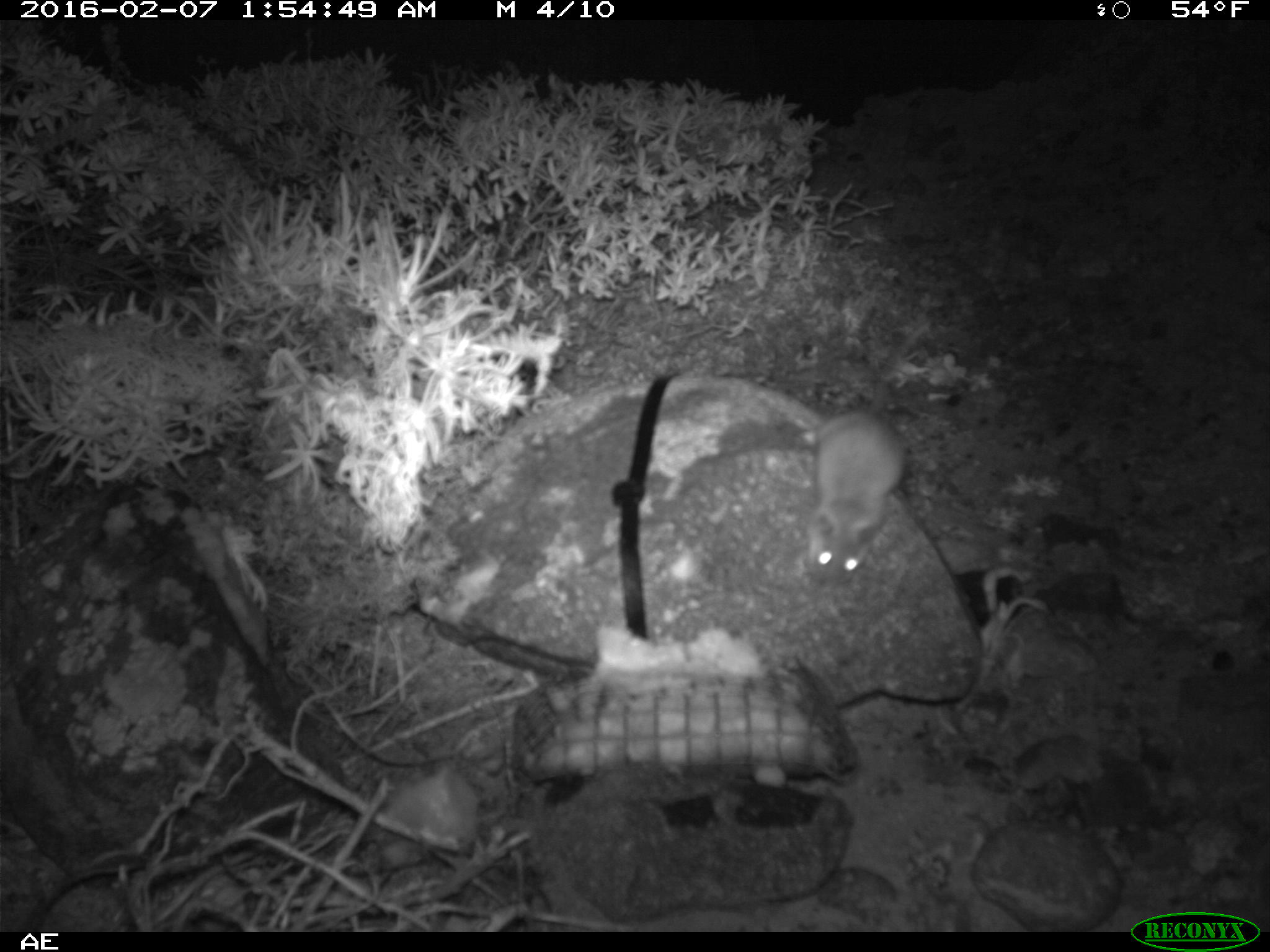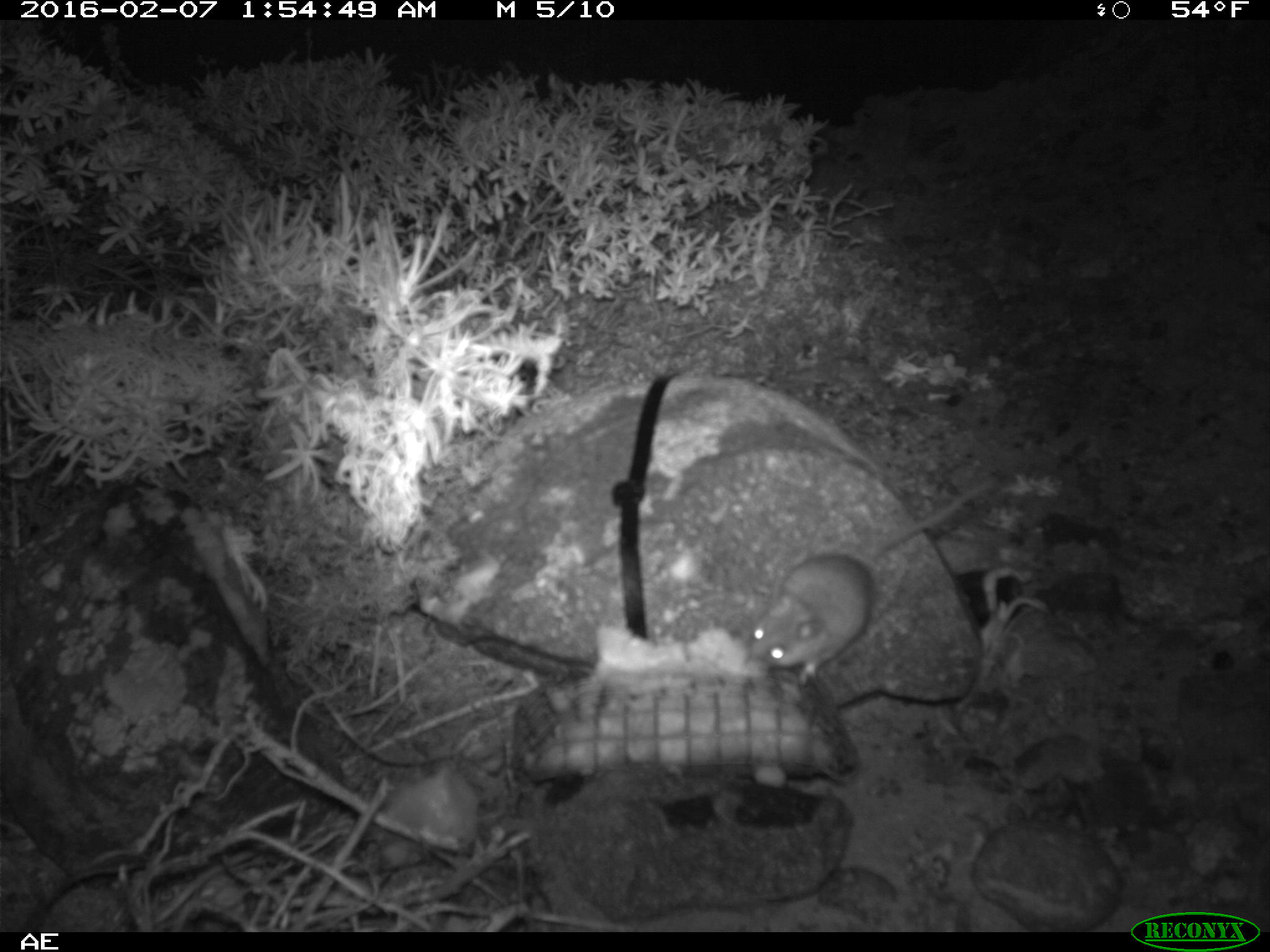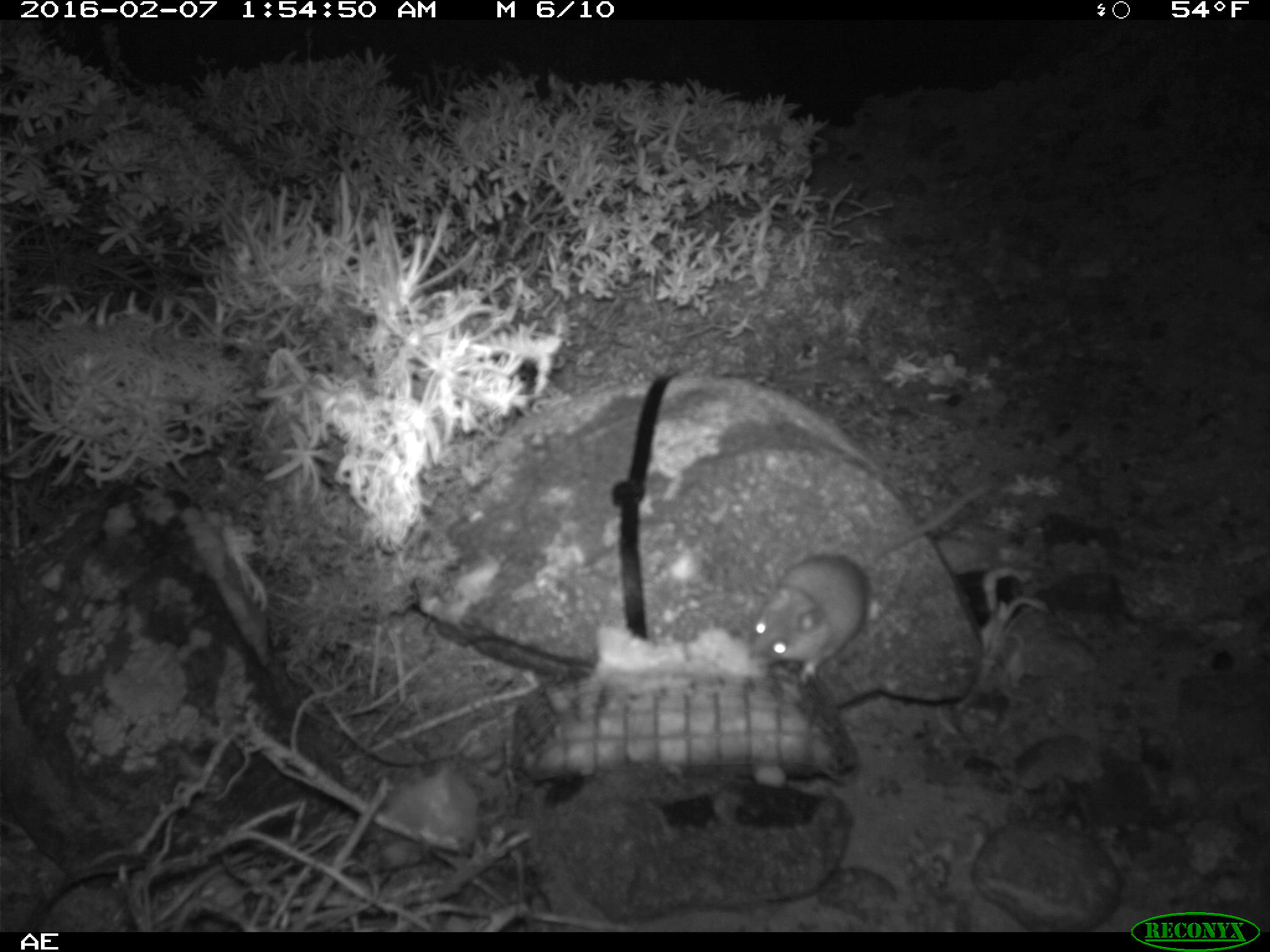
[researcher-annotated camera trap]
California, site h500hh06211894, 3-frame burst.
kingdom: Animalia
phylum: Chordata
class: Mammalia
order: Rodentia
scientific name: Rodentia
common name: rodent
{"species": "rodent (Rodentia)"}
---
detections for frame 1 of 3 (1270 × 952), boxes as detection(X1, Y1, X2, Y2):
rodent: detection(804, 318, 933, 593)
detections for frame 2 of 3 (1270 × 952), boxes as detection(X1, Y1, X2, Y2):
rodent: detection(745, 472, 1001, 689)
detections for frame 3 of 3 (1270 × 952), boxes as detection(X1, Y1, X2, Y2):
rodent: detection(744, 477, 995, 689)